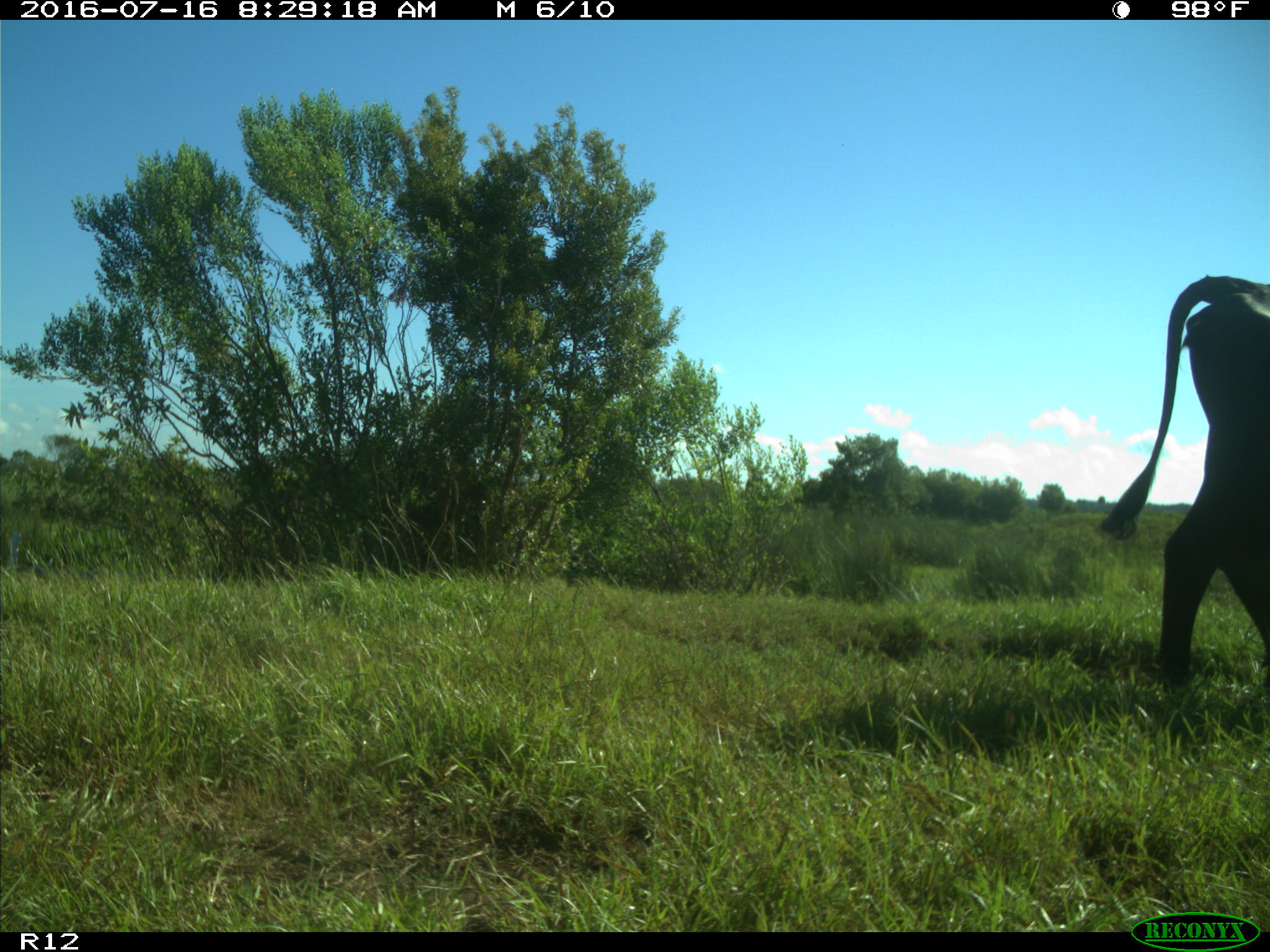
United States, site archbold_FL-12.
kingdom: Animalia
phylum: Chordata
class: Mammalia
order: Artiodactyla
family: Bovidae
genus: Bos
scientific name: Bos taurus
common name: domestic cow